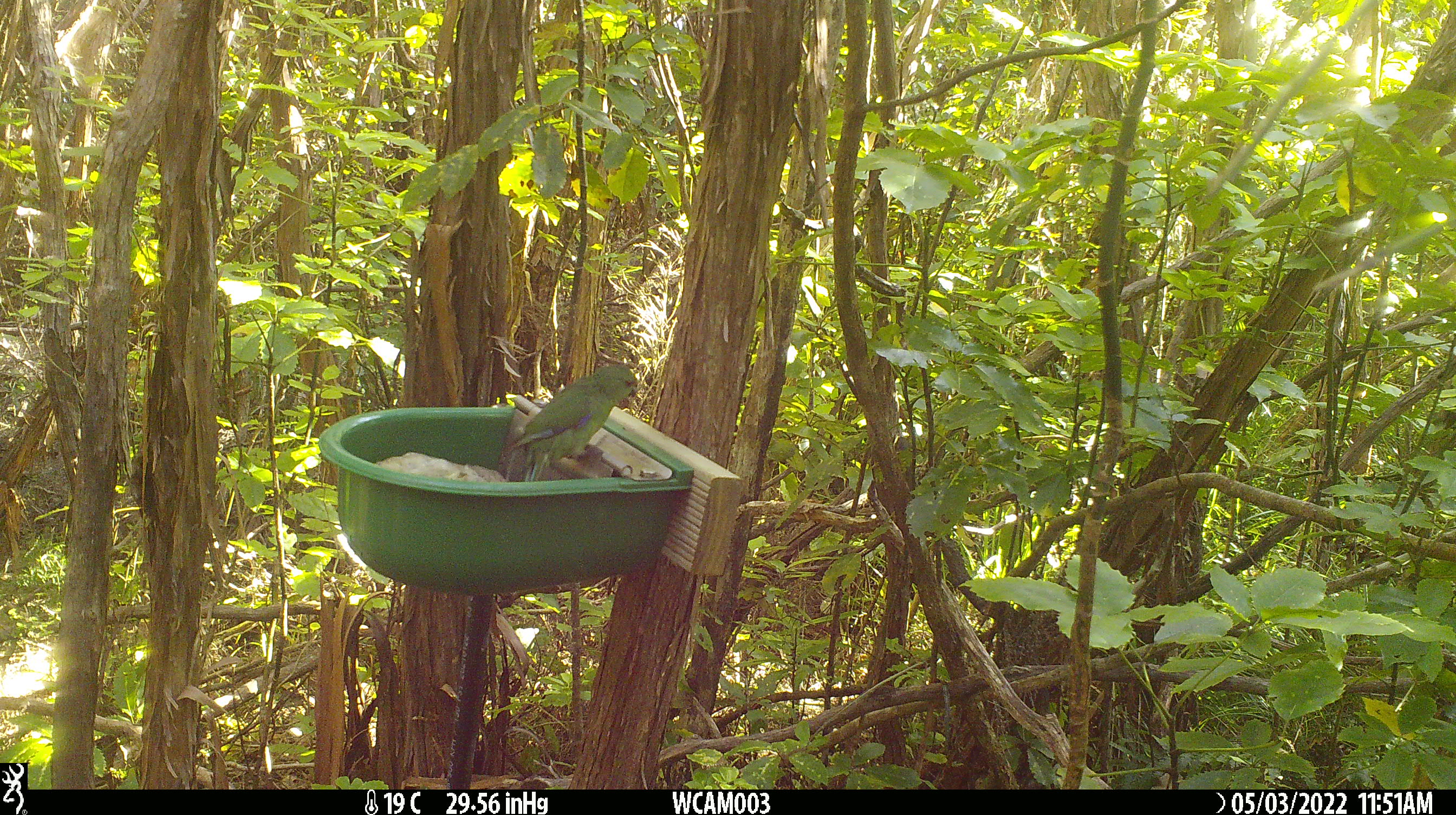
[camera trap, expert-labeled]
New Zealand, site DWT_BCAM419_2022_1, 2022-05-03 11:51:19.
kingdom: Animalia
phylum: Chordata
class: Aves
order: Psittaciformes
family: Psittaculidae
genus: Cyanoramphus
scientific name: Cyanoramphus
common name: parakeet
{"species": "parakeet (Cyanoramphus)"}